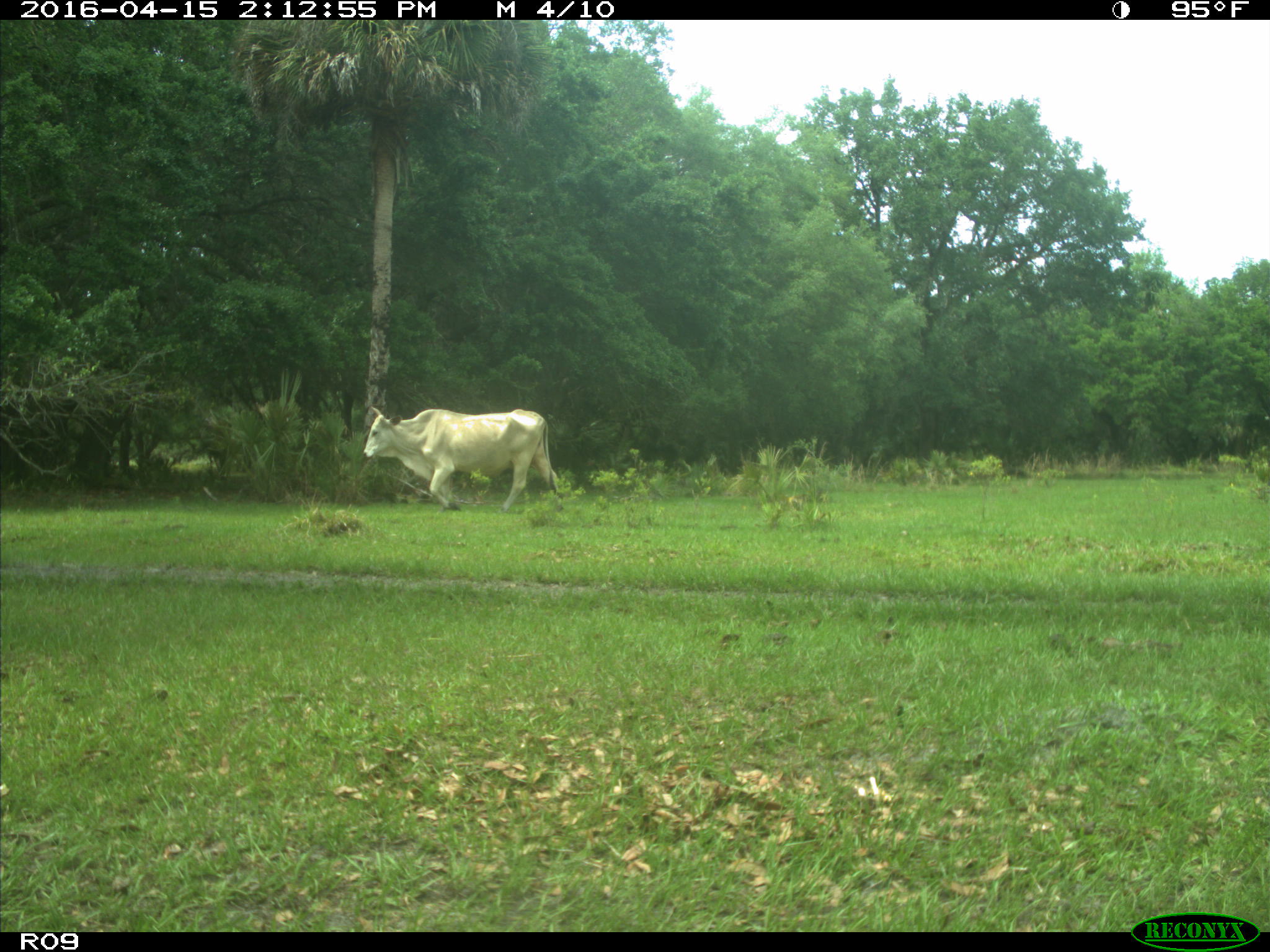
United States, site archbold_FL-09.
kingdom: Animalia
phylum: Chordata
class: Mammalia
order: Artiodactyla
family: Bovidae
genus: Bos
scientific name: Bos taurus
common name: domestic cow